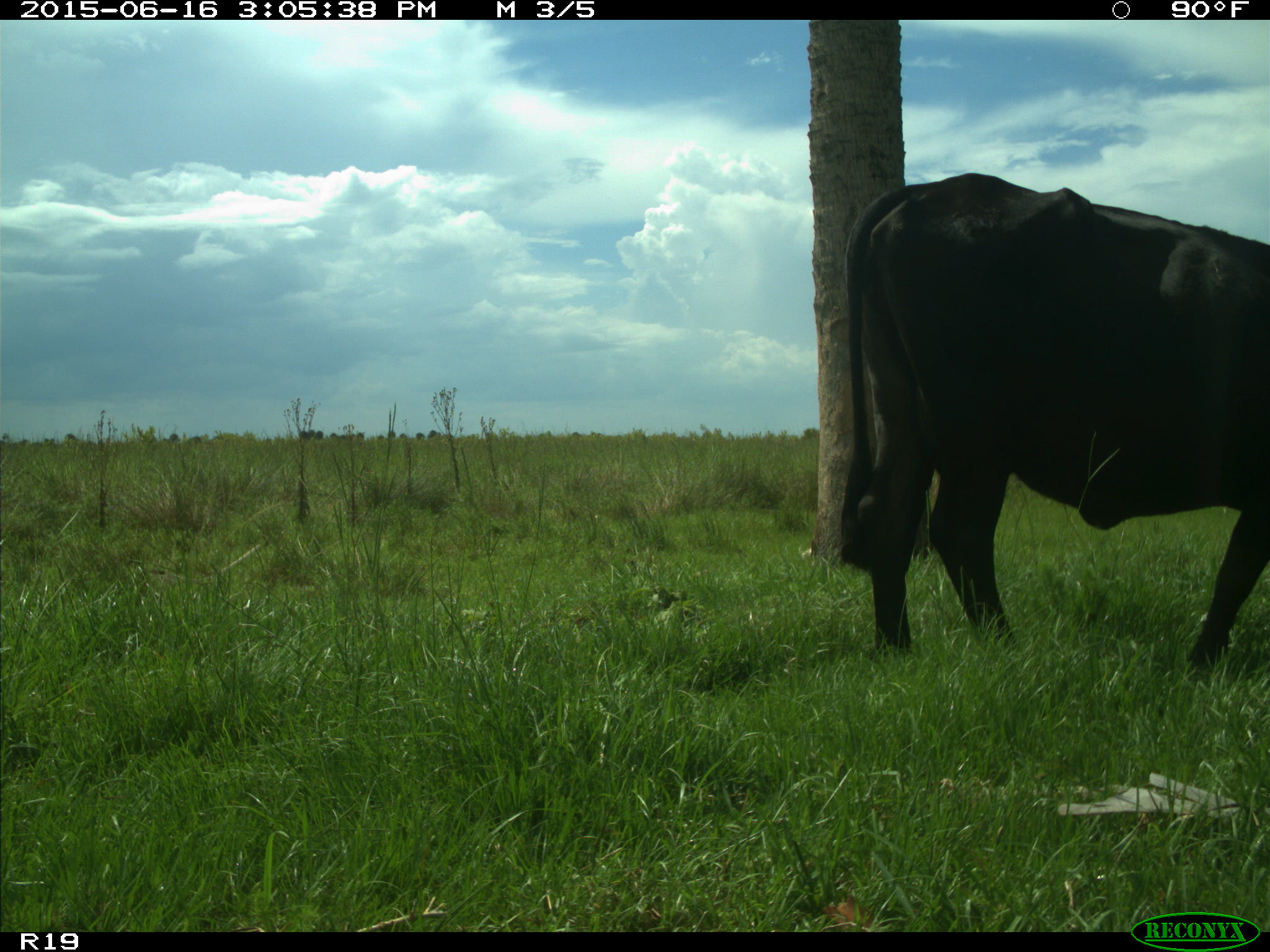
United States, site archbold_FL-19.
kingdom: Animalia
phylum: Chordata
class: Mammalia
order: Artiodactyla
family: Bovidae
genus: Bos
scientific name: Bos taurus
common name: domestic cow